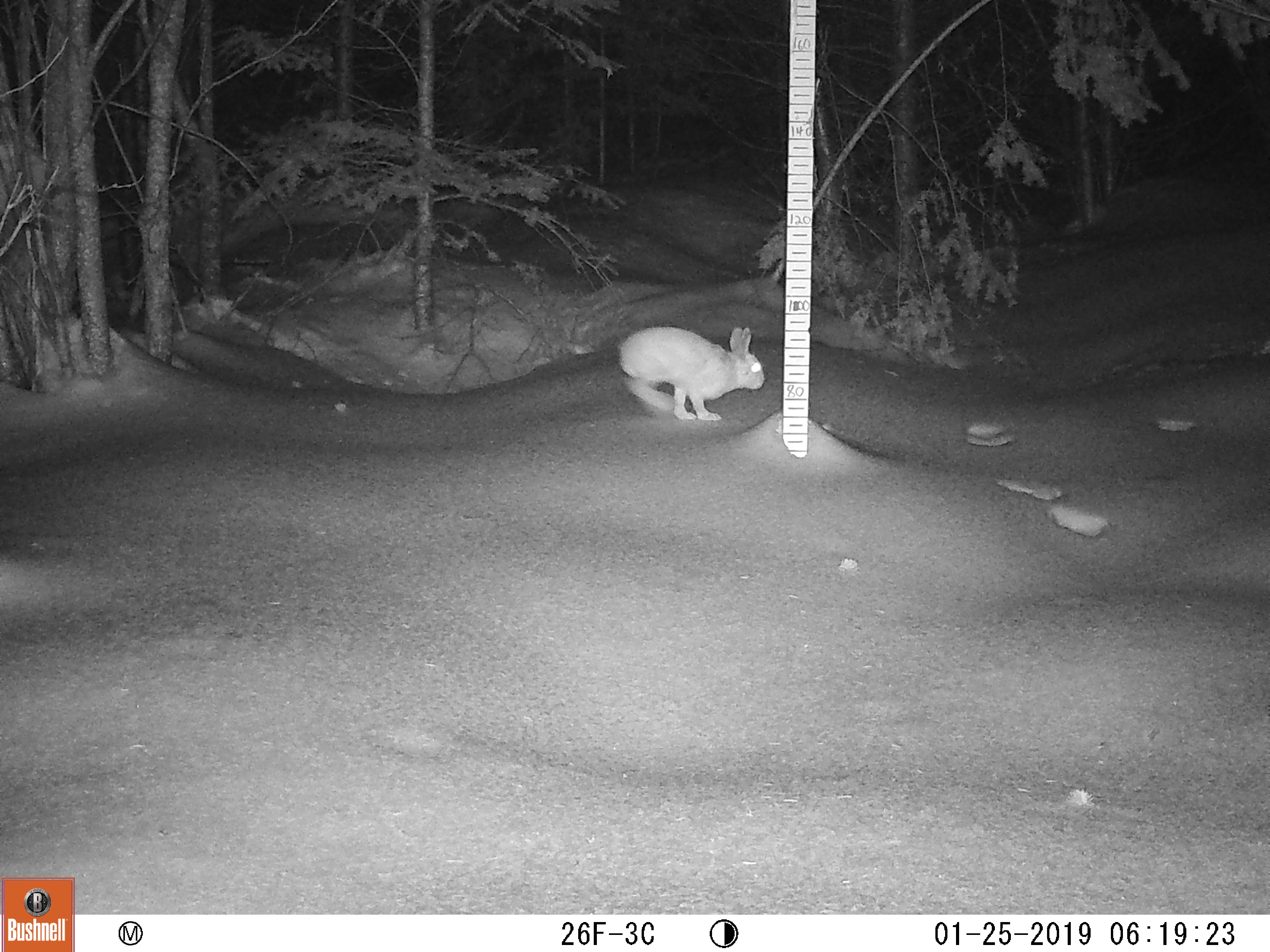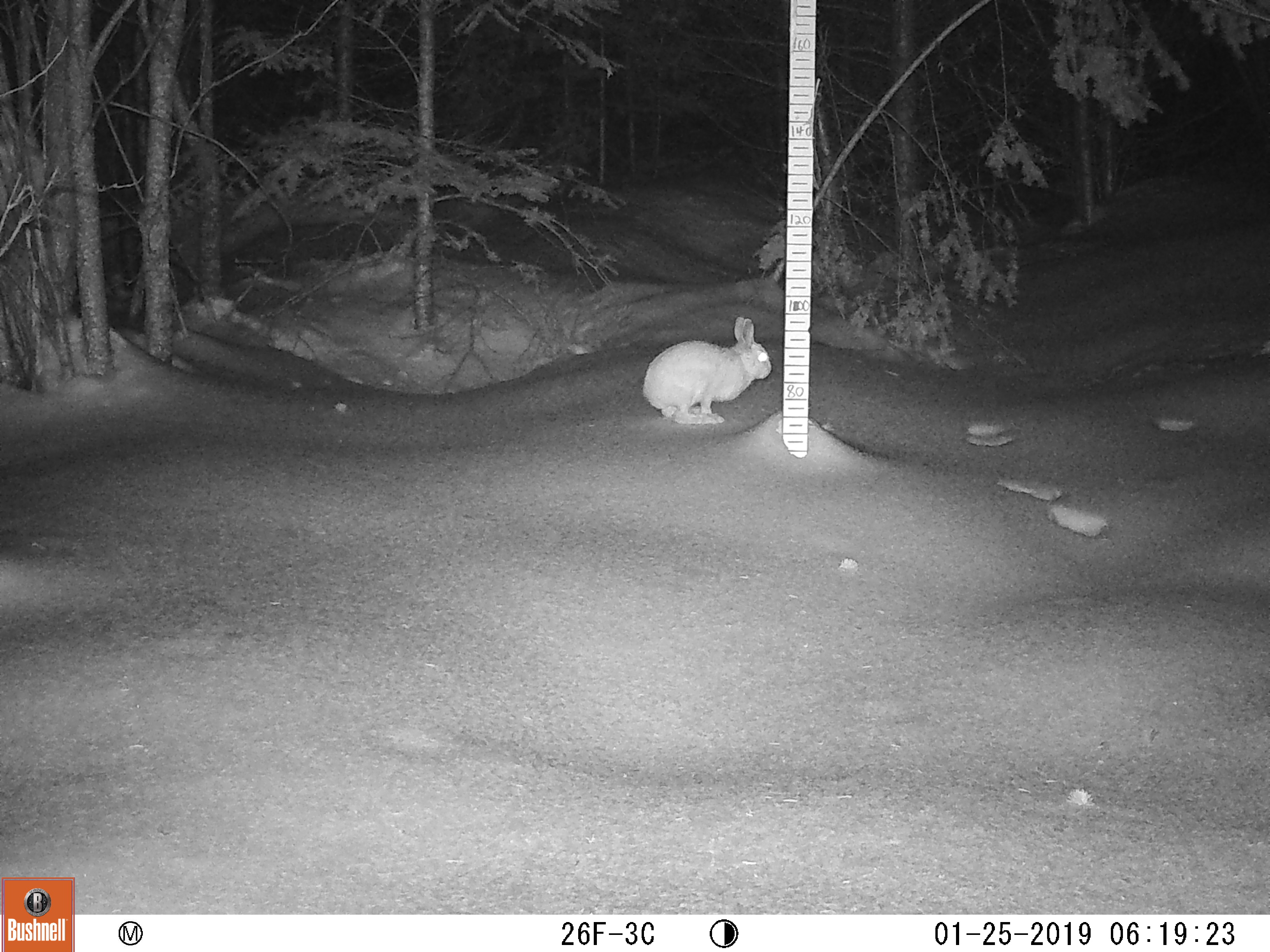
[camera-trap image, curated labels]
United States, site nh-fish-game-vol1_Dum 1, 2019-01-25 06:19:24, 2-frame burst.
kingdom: Animalia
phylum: Chordata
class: Mammalia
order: Lagomorpha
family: Leporidae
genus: Lepus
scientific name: Lepus americanus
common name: snowshoe hare